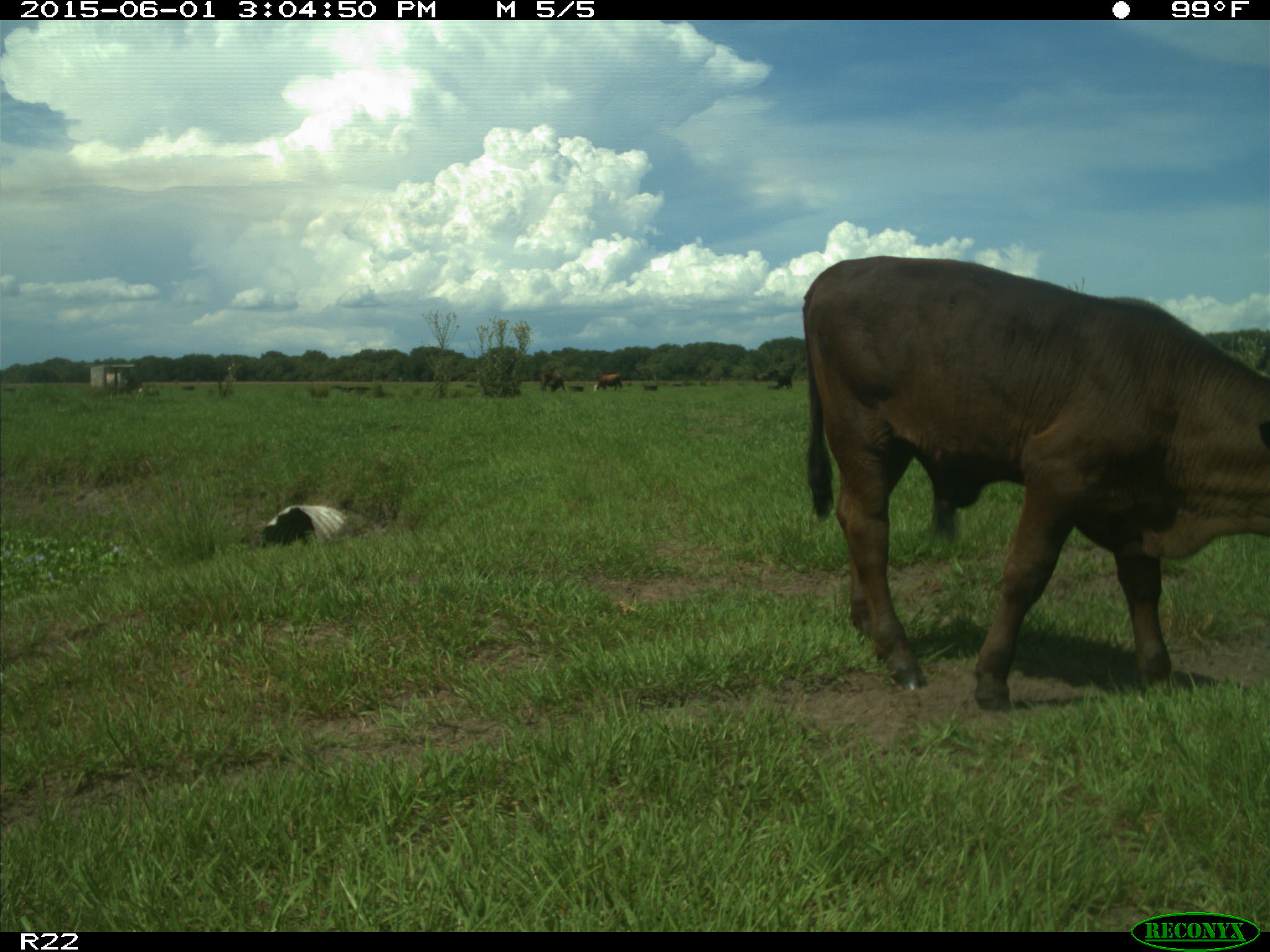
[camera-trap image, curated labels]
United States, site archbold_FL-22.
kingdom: Animalia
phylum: Chordata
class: Mammalia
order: Artiodactyla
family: Bovidae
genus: Bos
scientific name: Bos taurus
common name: domestic cow